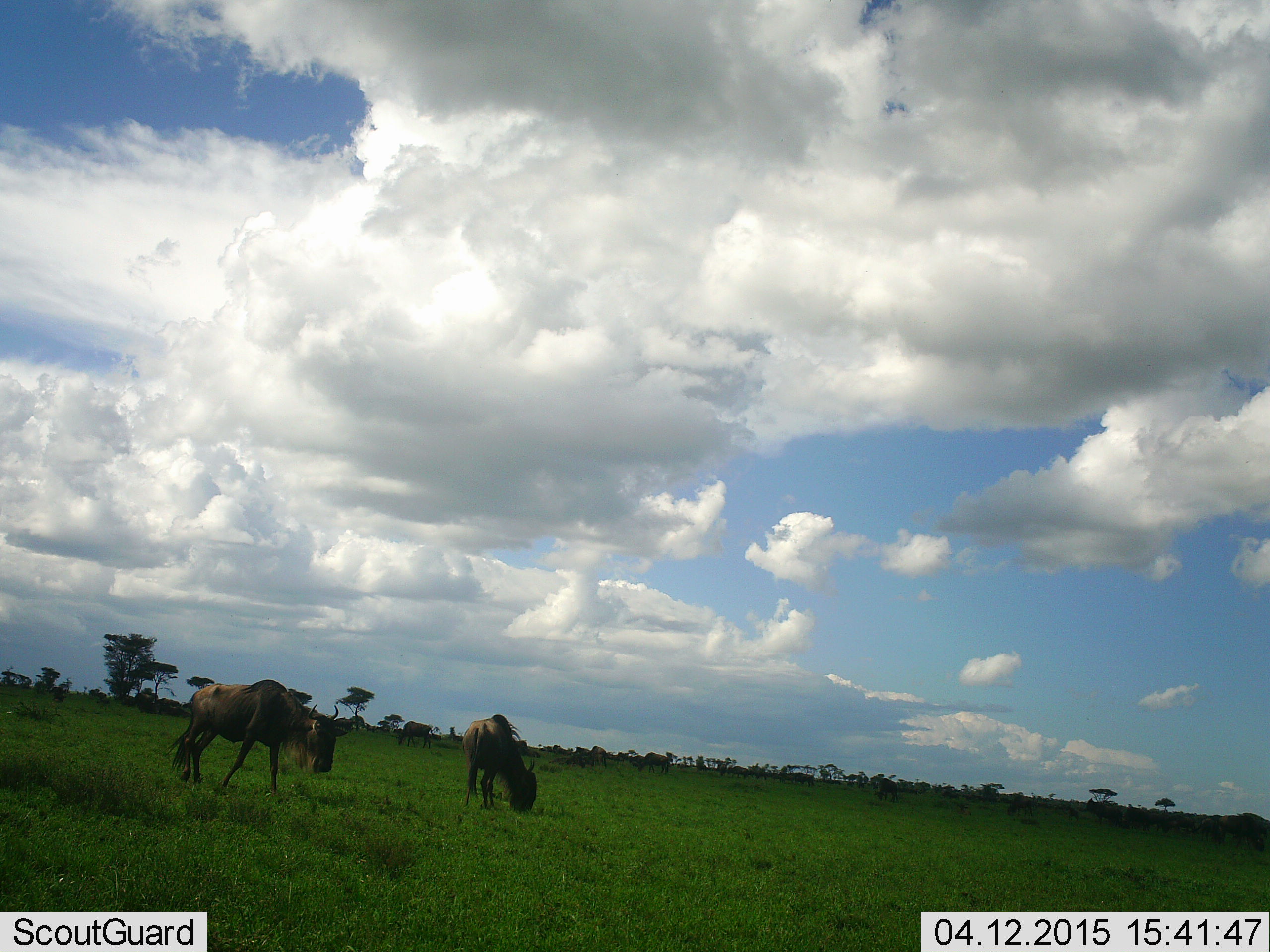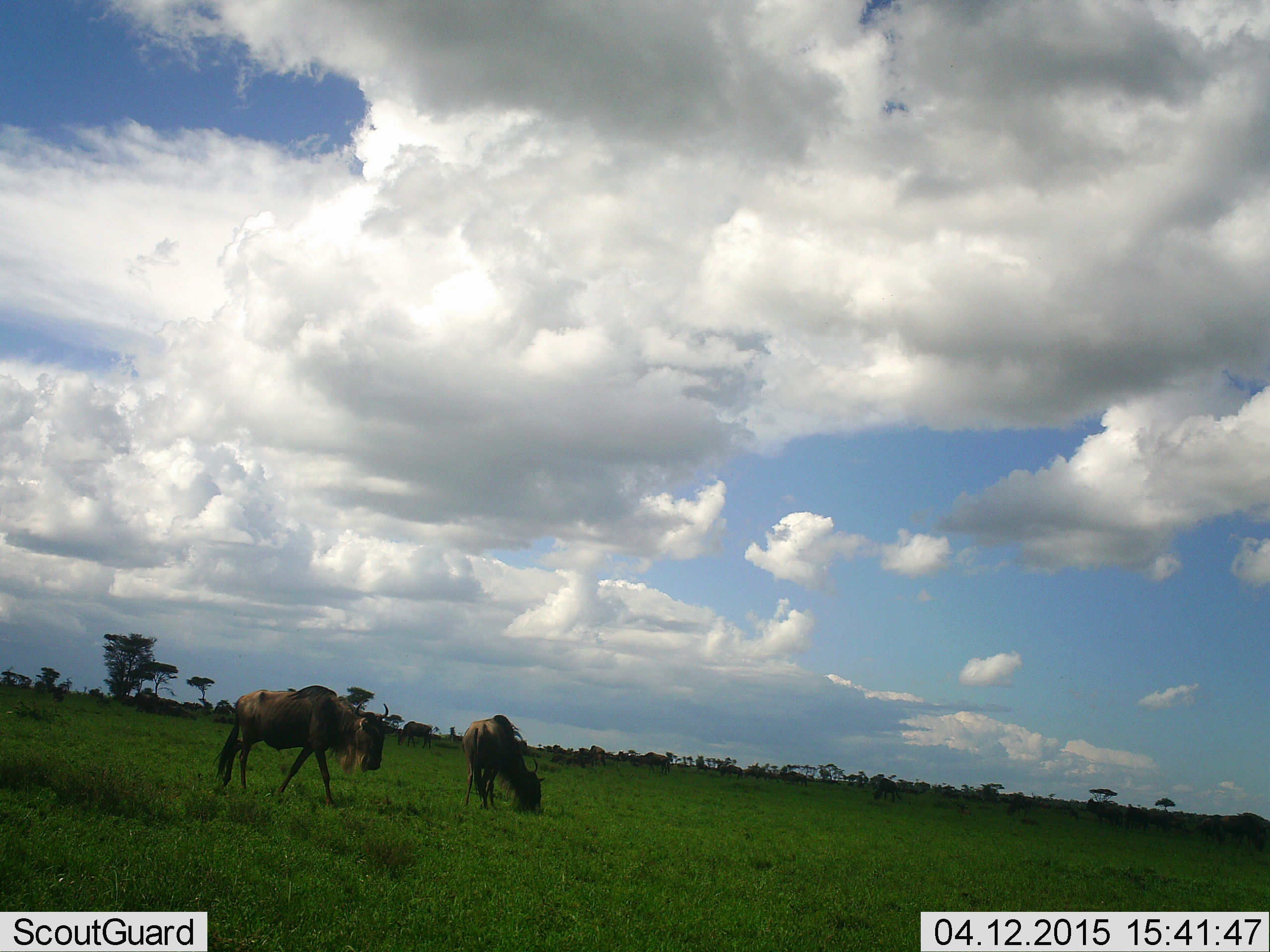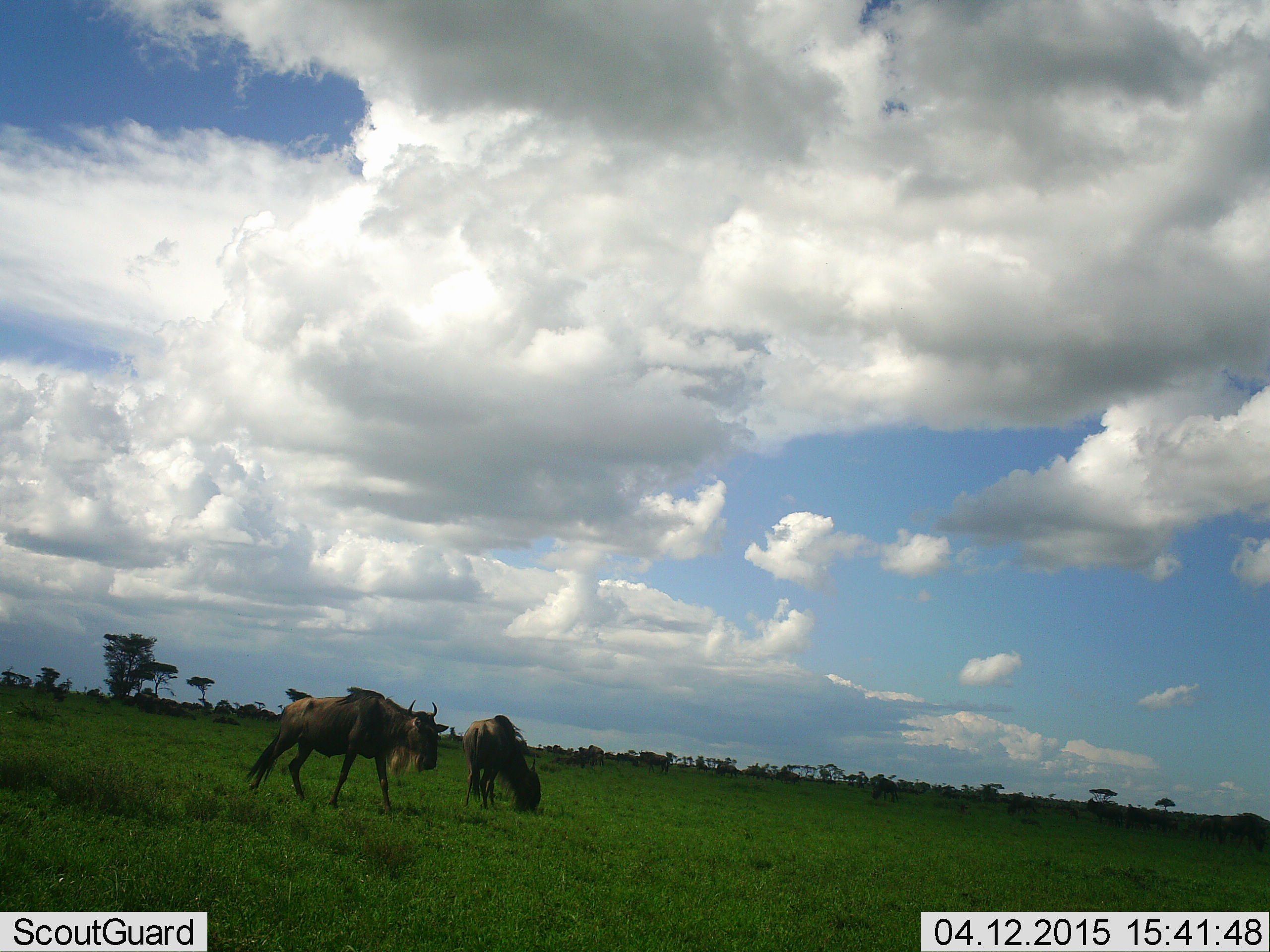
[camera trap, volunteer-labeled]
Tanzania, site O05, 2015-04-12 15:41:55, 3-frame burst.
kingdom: Animalia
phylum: Chordata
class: Mammalia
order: Artiodactyla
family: Bovidae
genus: Connochaetes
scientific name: Connochaetes taurinus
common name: blue wildebeest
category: wildebeest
Wildebeest (blue wildebeest) (Connochaetes taurinus), count 11-50. Behavior (volunteer vote fractions): standing 60%, resting 10%, moving 70%, interacting 10%. Young present (vote fraction): 0%. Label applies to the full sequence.